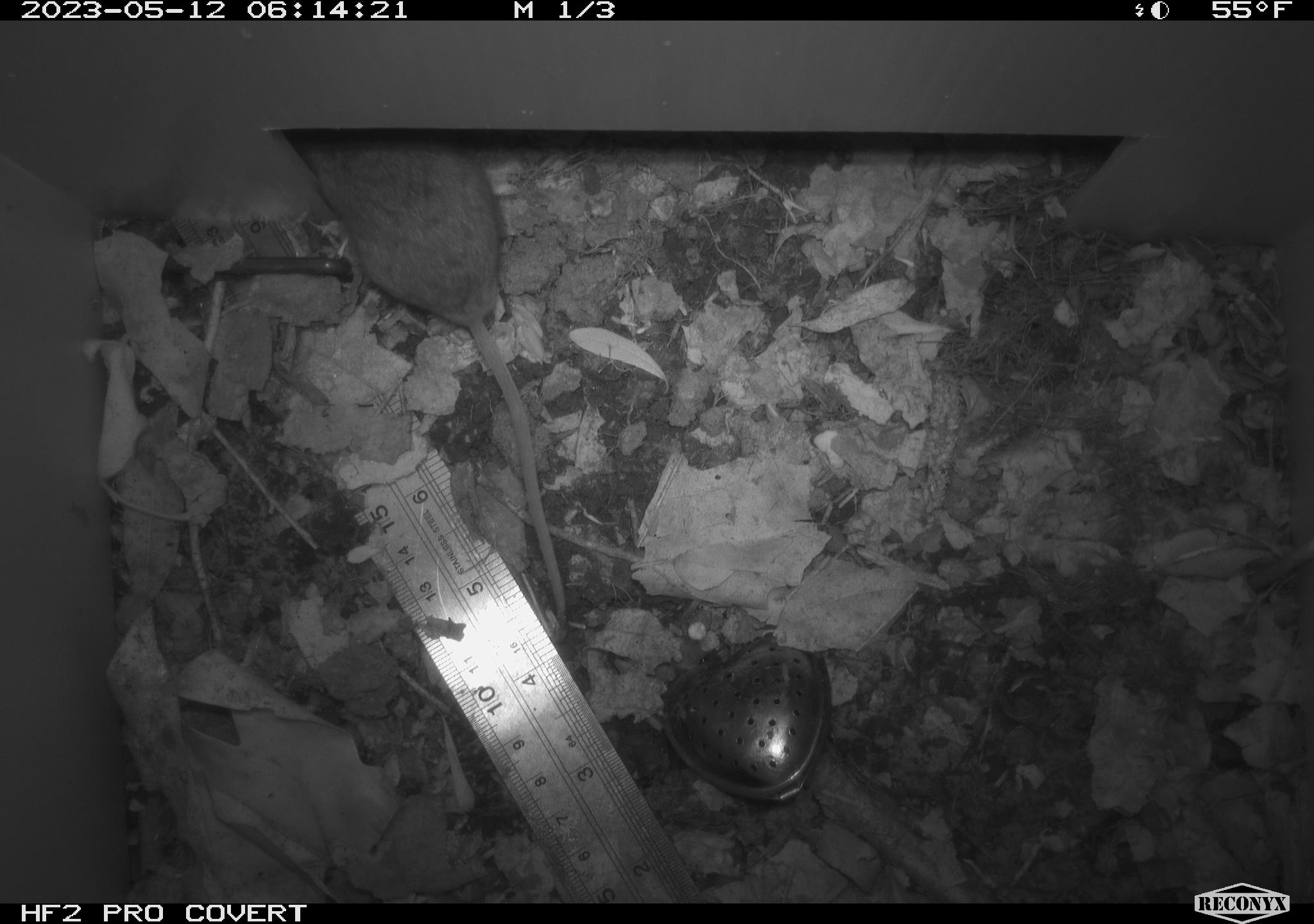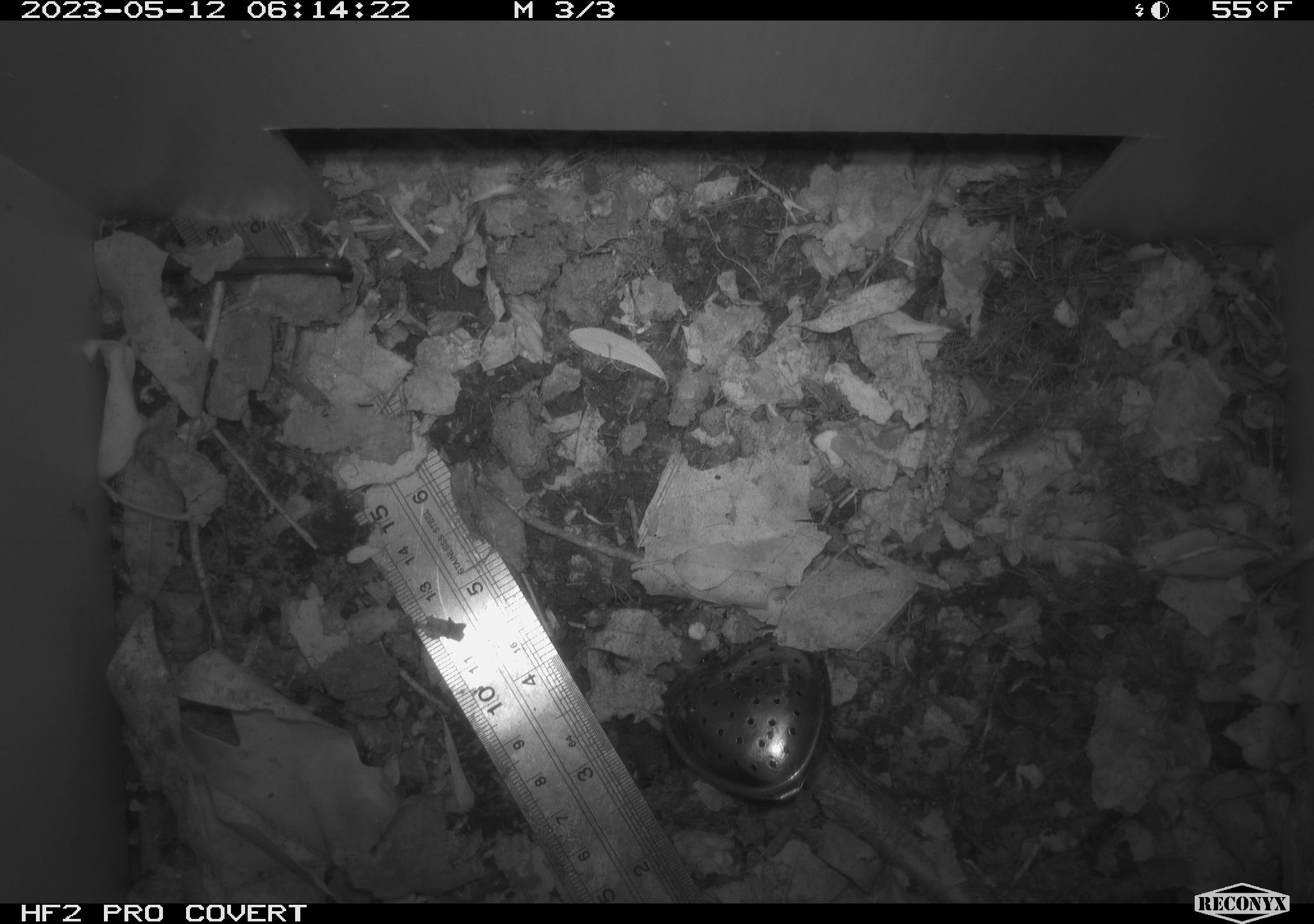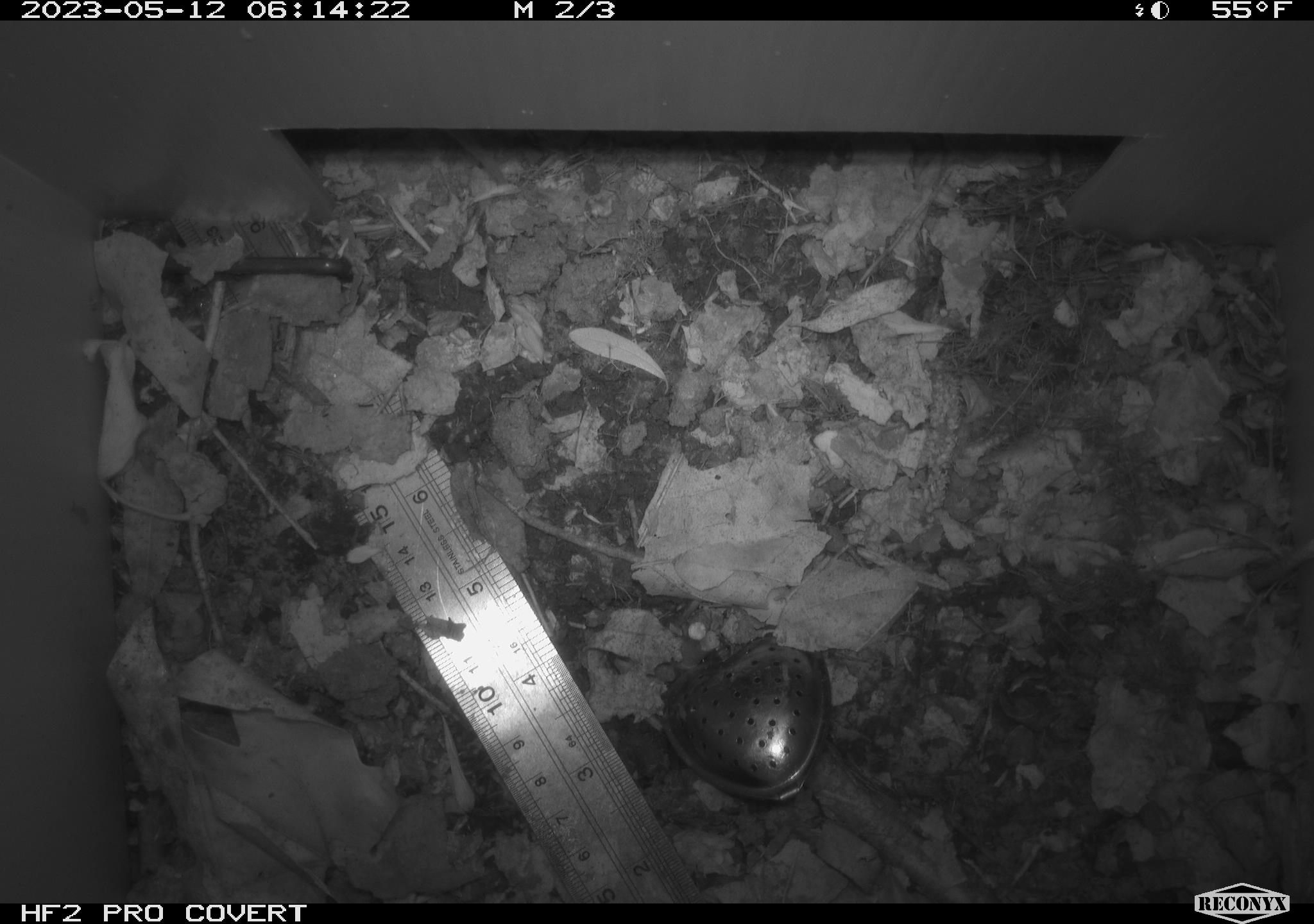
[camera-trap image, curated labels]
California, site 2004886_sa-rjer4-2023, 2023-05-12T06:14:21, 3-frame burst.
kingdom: Animalia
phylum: Chordata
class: Mammalia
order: Rodentia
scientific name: Rodentia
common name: mouse species